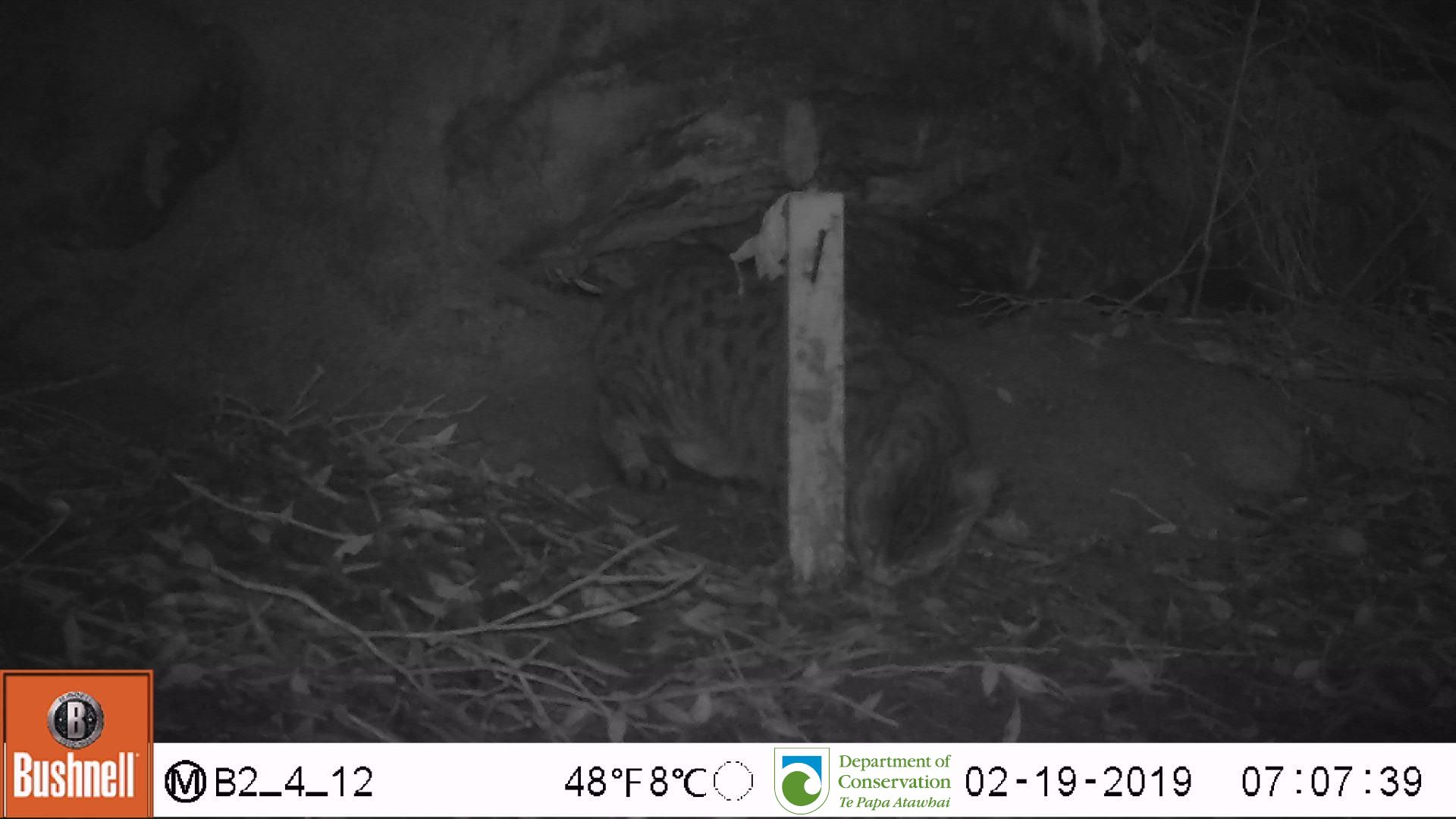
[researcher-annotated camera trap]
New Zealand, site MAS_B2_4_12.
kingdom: Animalia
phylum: Chordata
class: Mammalia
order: Carnivora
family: Felidae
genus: Felis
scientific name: Felis catus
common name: domestic cat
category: cat